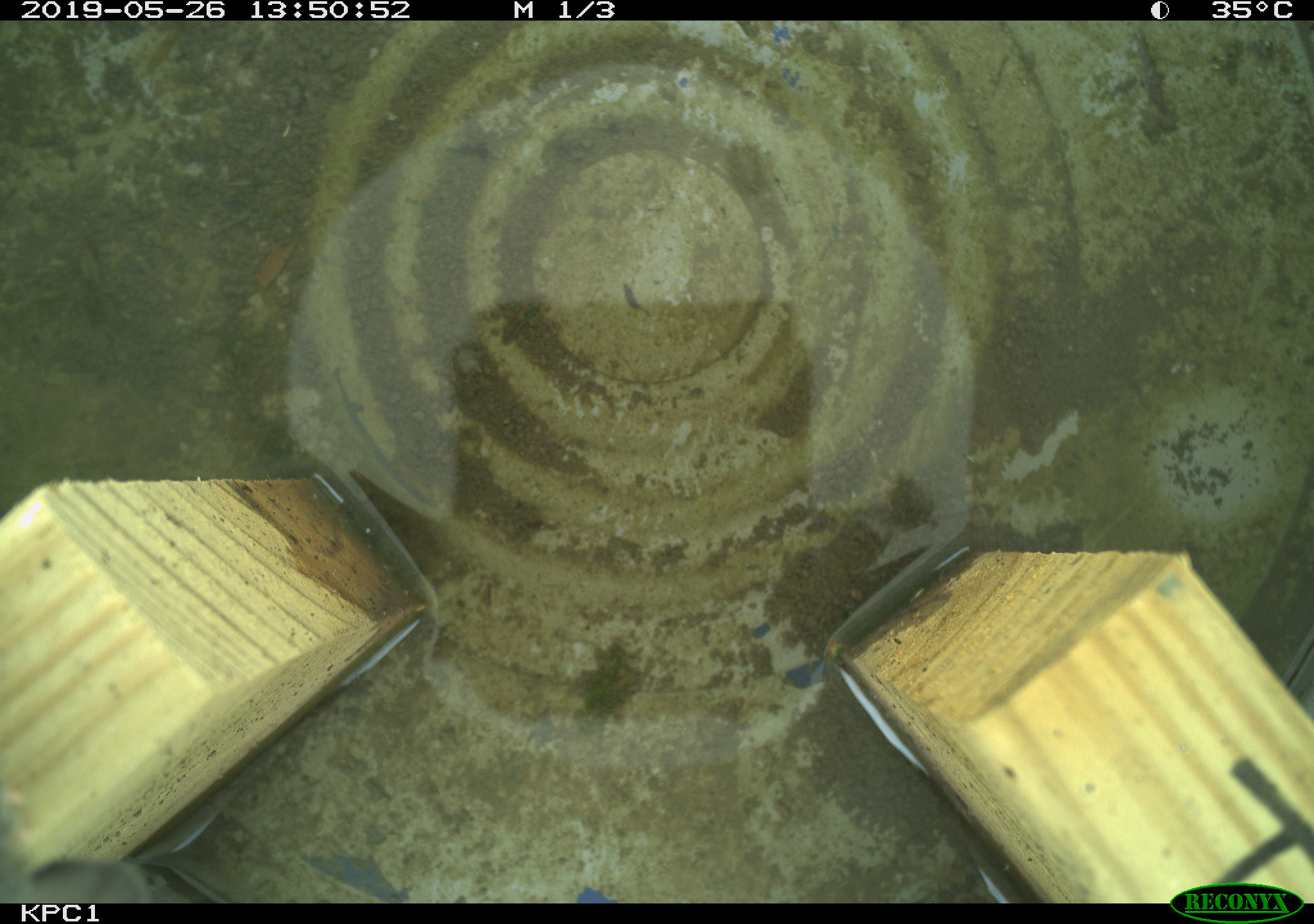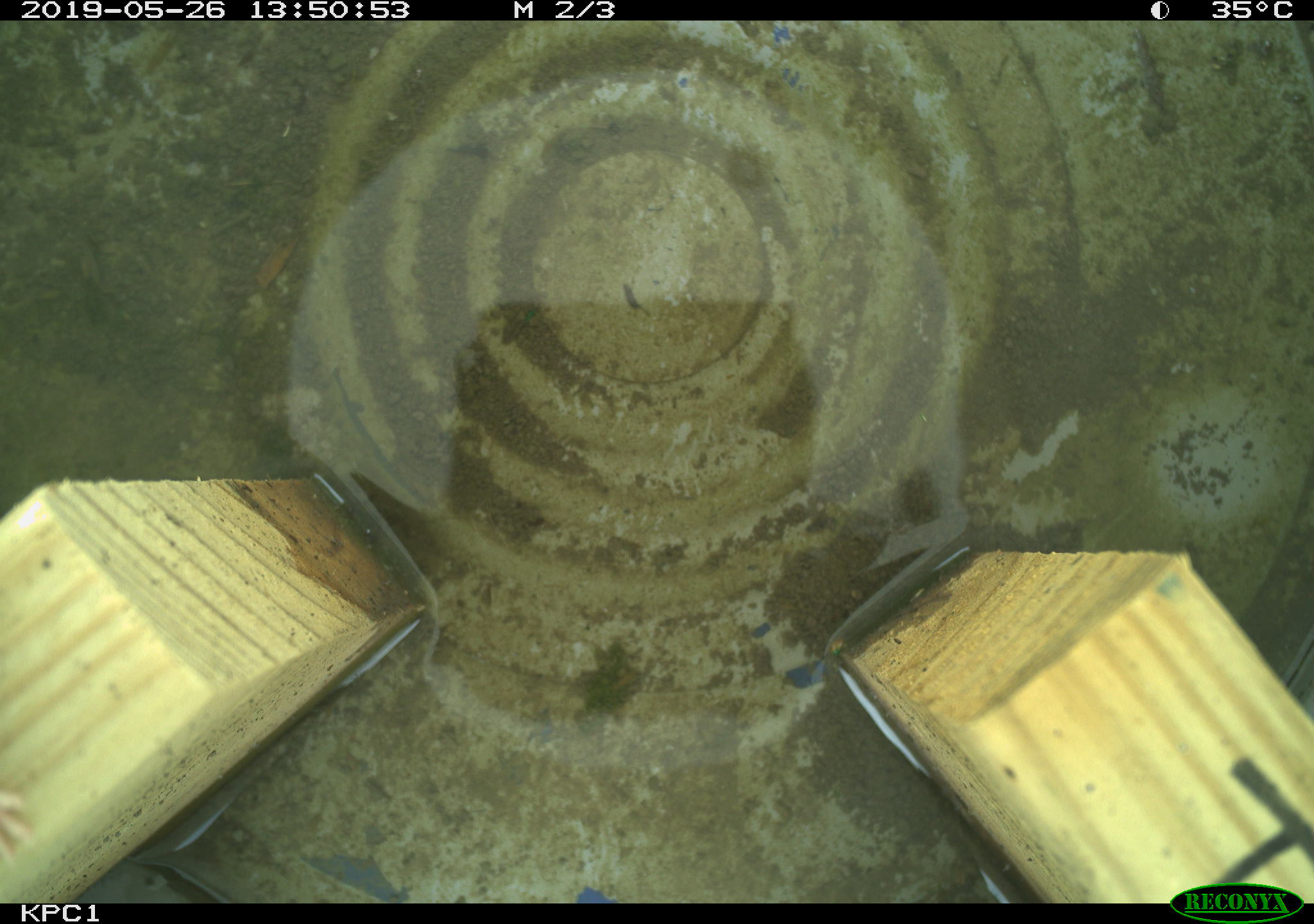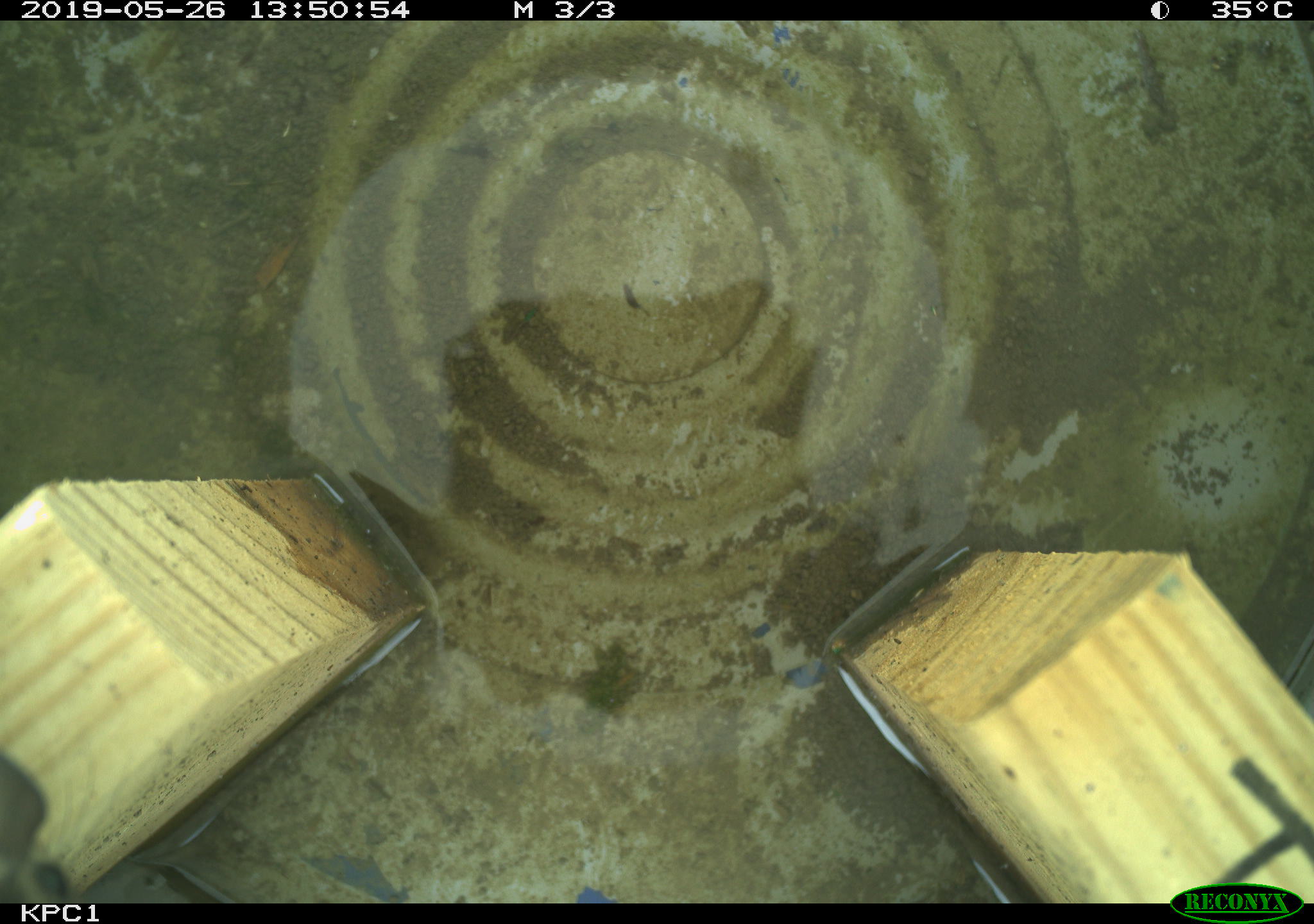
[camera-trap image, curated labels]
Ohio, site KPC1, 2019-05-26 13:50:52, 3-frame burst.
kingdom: Animalia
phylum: Chordata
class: Mammalia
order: Rodentia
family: Cricetidae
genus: Peromyscus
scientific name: Peromyscus leucopus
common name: white-footed mouse